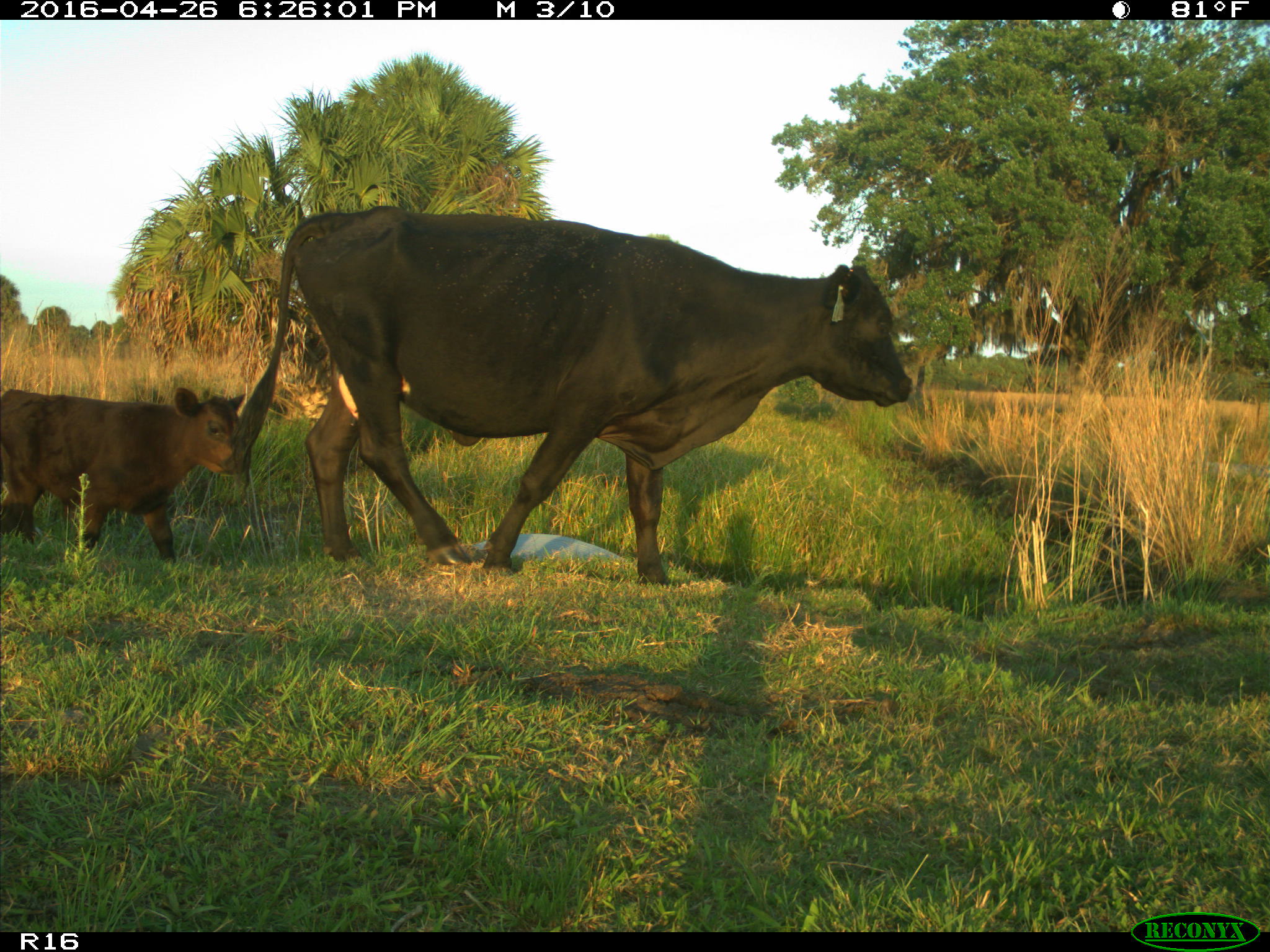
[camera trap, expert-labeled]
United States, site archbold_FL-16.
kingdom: Animalia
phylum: Chordata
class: Mammalia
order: Artiodactyla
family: Bovidae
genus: Bos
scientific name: Bos taurus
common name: domestic cow